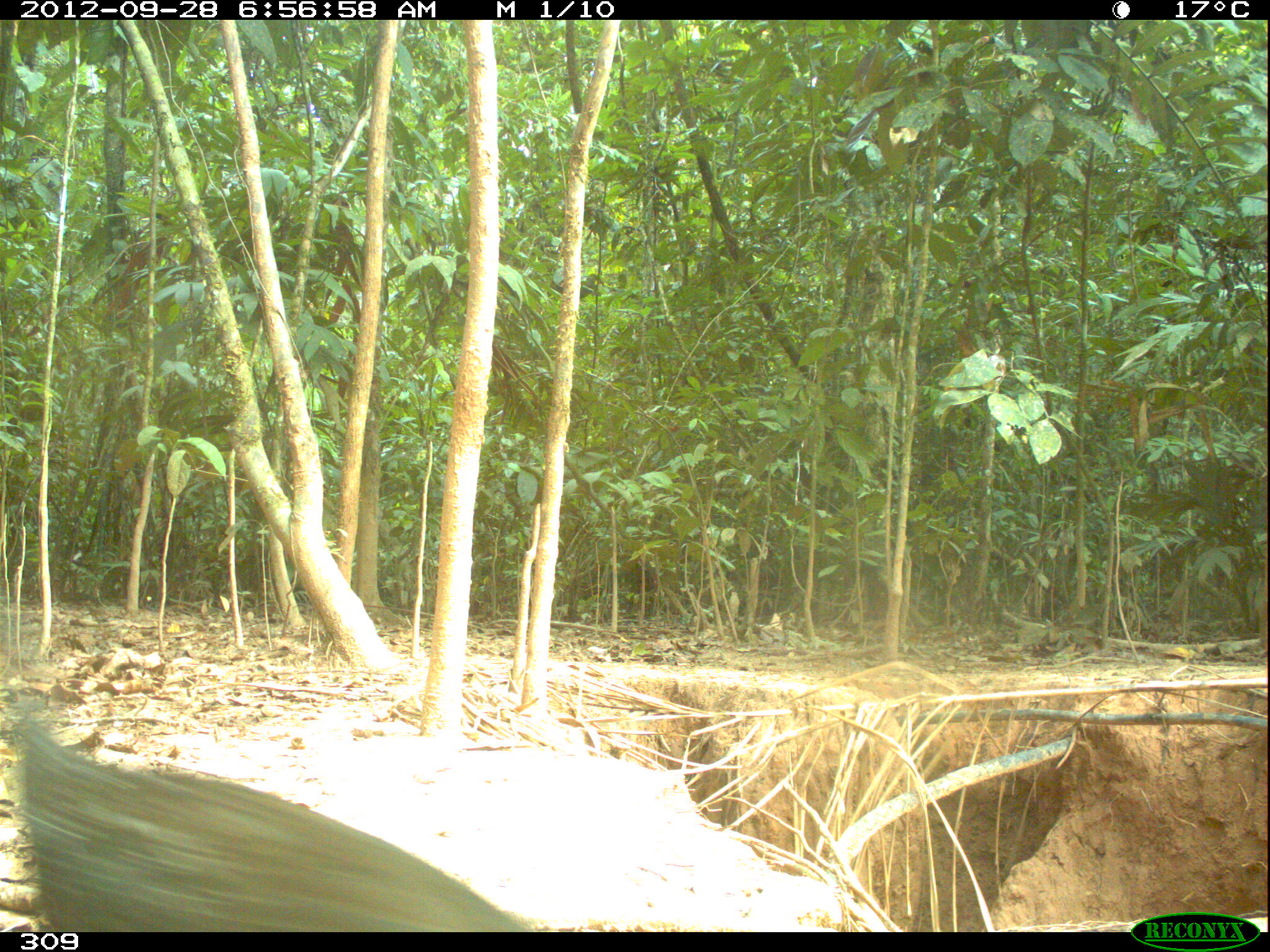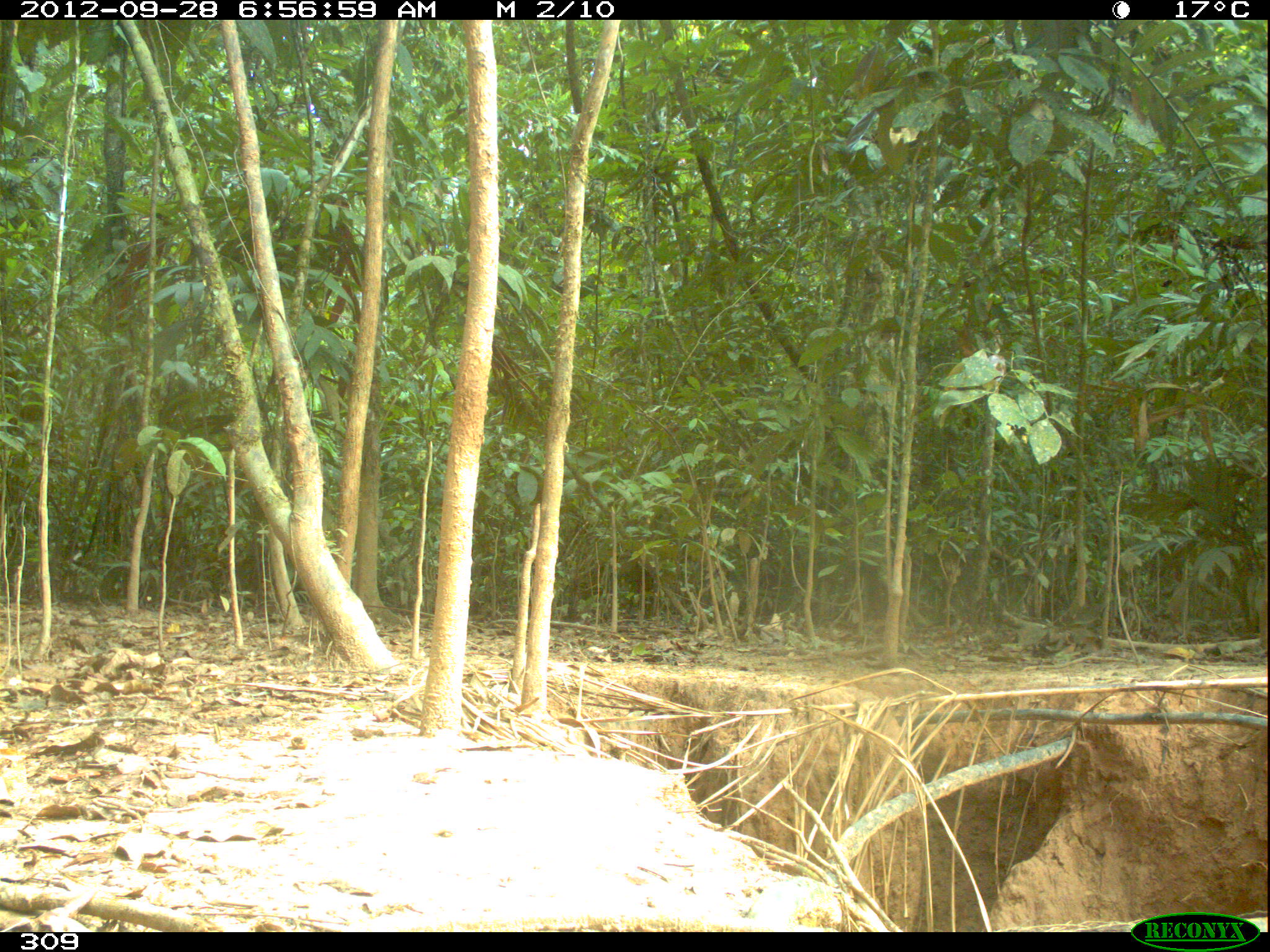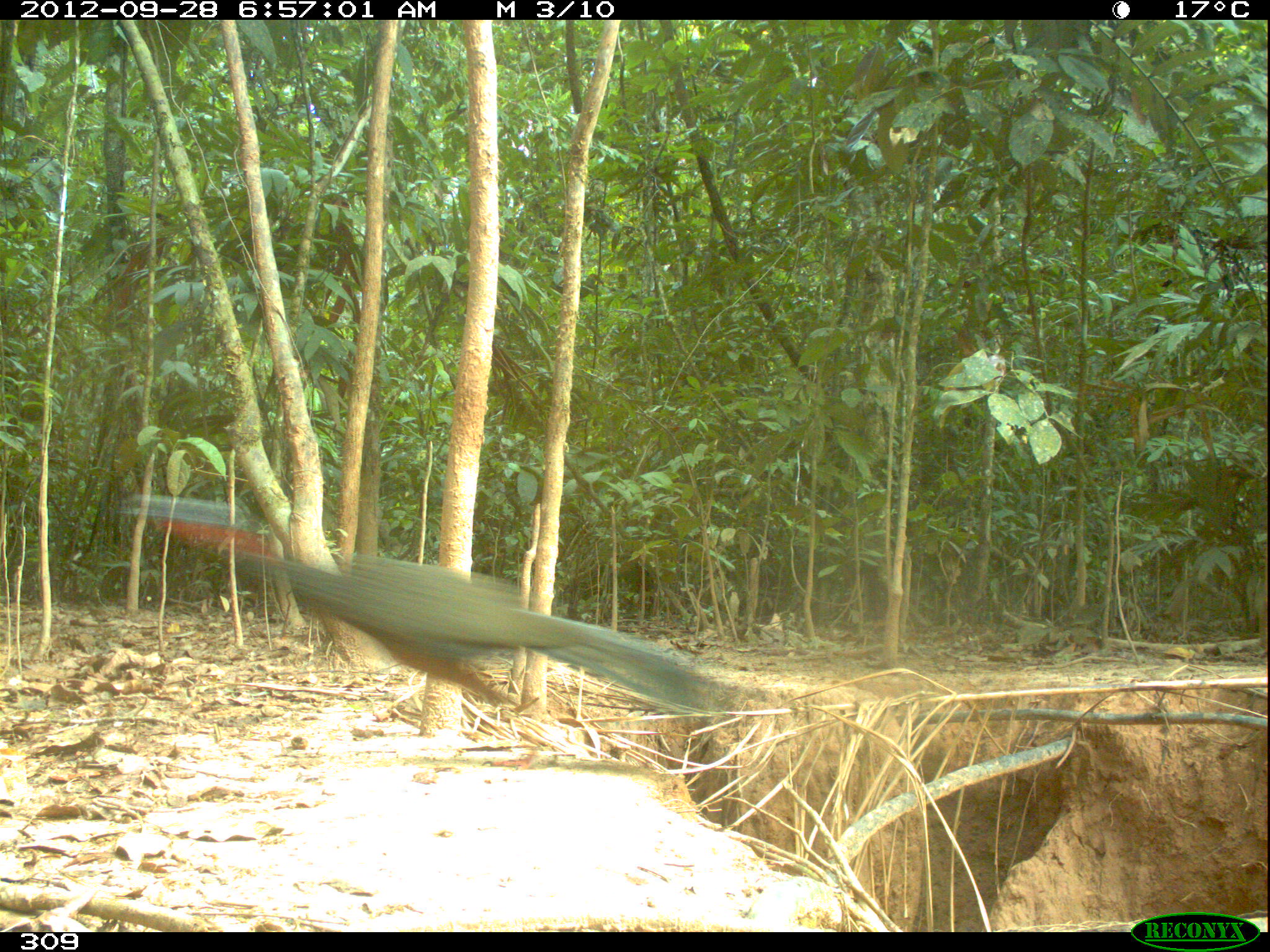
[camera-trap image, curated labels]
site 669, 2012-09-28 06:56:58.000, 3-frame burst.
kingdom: Animalia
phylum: Chordata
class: Aves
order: Galliformes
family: Cracidae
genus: Penelope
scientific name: Penelope jacquacu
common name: spix's guan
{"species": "Penelope jacquacu (spix's guan)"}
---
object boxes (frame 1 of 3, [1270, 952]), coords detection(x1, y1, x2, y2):
penelope jacquacu: detection(15, 718, 517, 926)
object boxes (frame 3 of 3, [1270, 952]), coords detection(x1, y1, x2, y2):
penelope jacquacu: detection(127, 491, 727, 711)